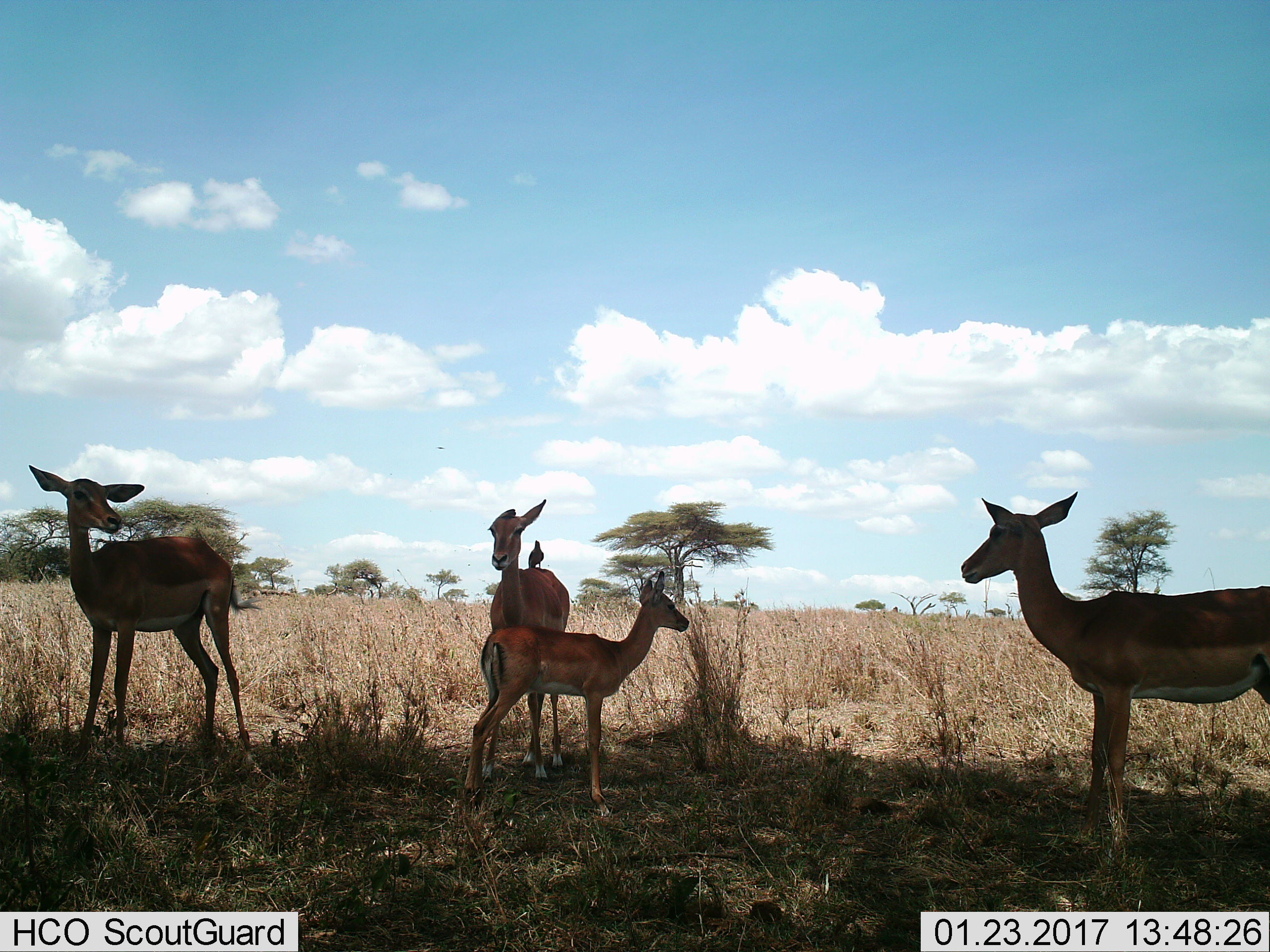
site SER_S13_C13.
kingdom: Animalia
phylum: Chordata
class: Mammalia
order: Artiodactyla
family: Bovidae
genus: Aepyceros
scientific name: Aepyceros melampus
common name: impala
Impala (Aepyceros melampus), count 4. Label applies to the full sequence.